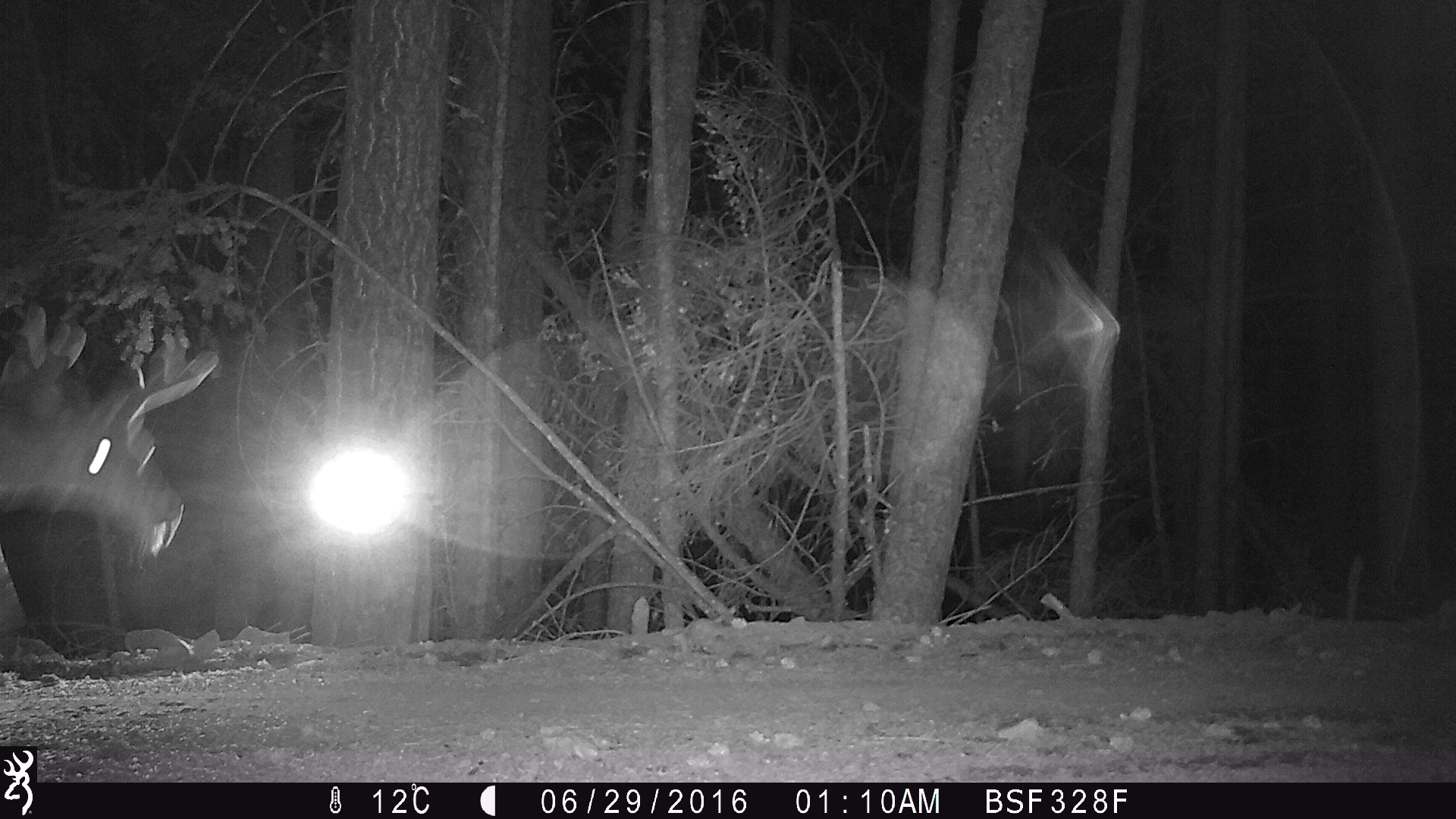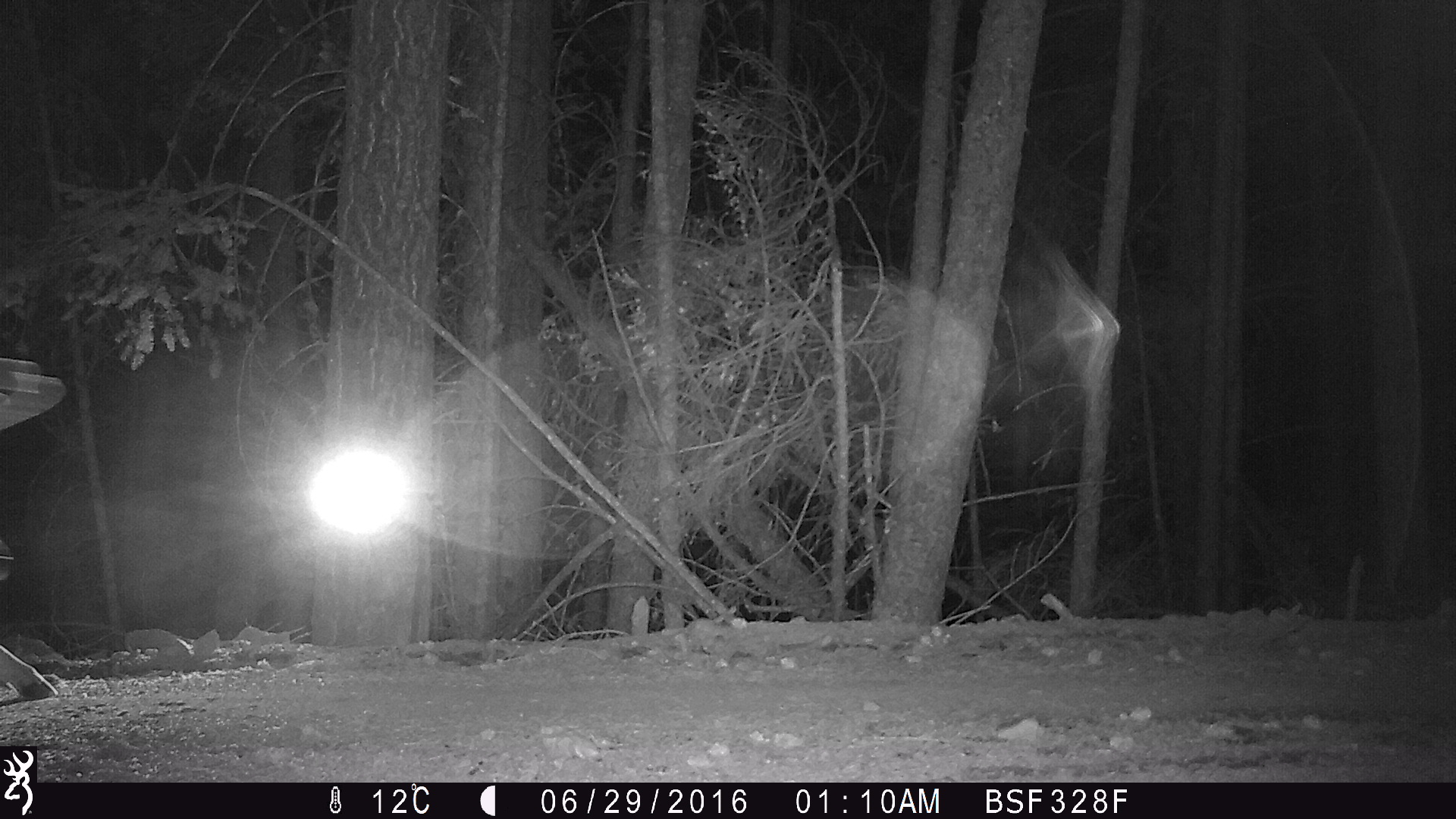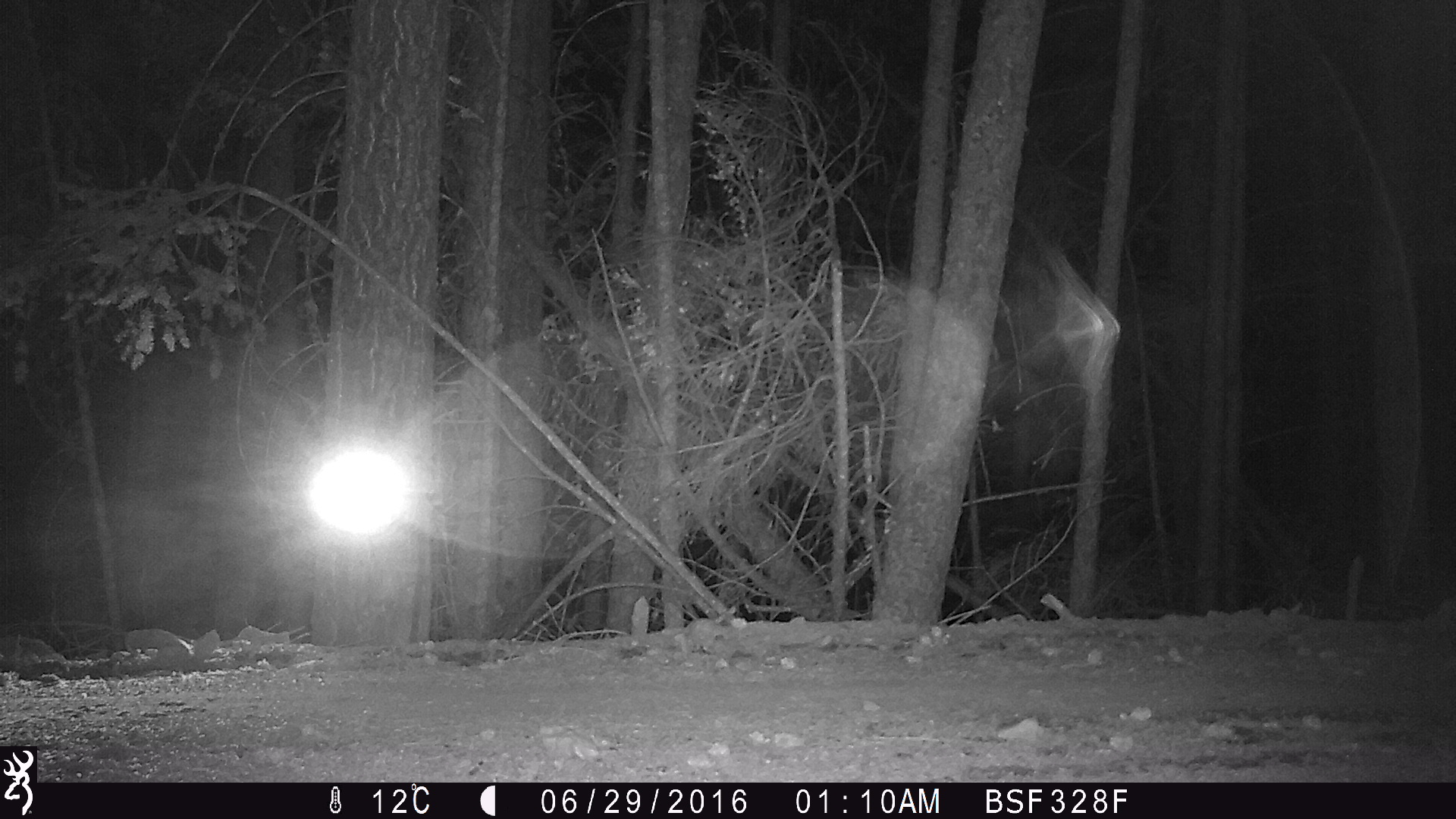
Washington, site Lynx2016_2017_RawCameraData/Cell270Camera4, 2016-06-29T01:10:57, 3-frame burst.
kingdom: Animalia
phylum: Chordata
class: Mammalia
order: Artiodactyla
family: Cervidae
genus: Odocoileus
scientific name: Odocoileus hemionus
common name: mule deer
Odocoileus hemionus (mule deer). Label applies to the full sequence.